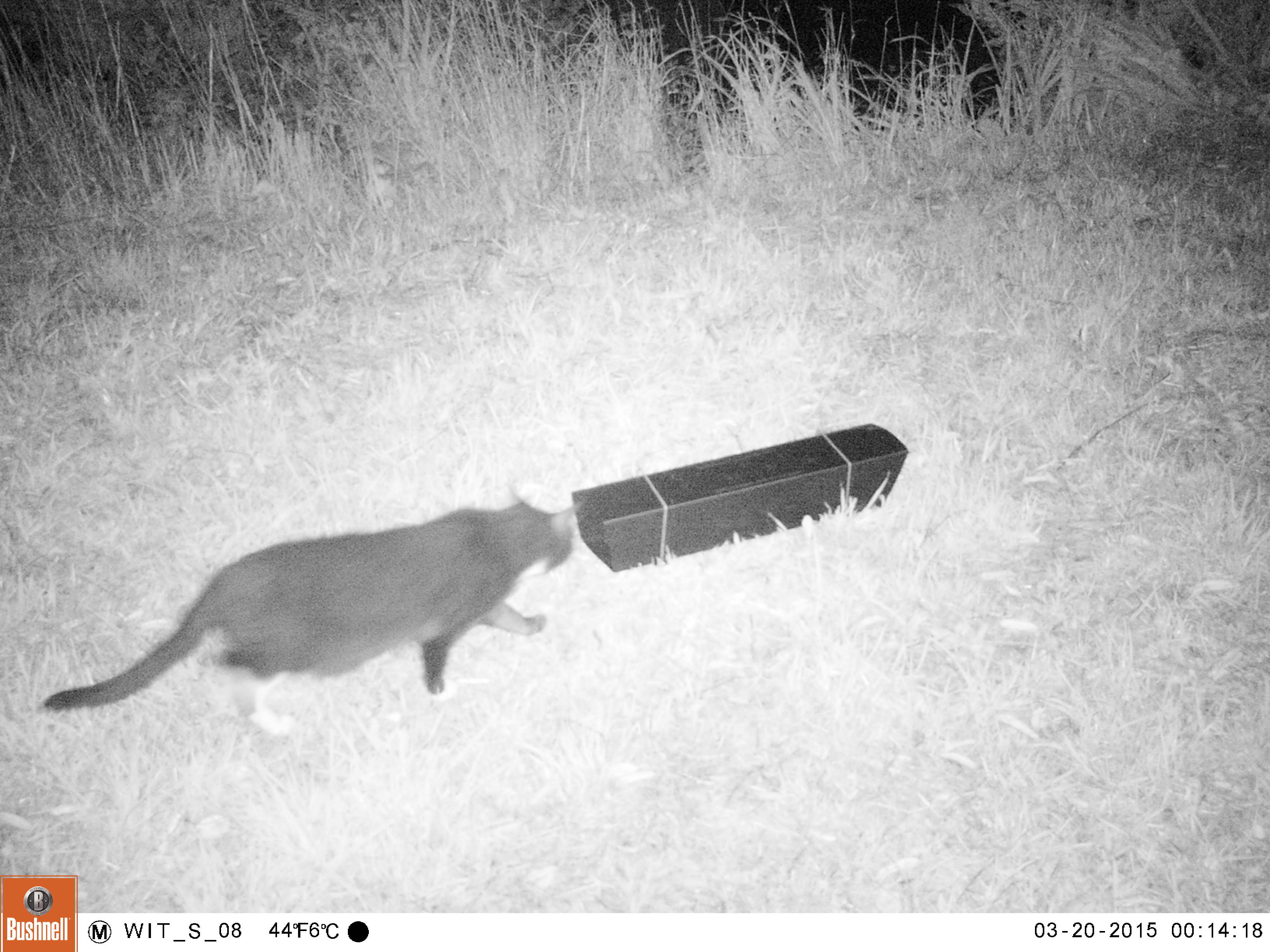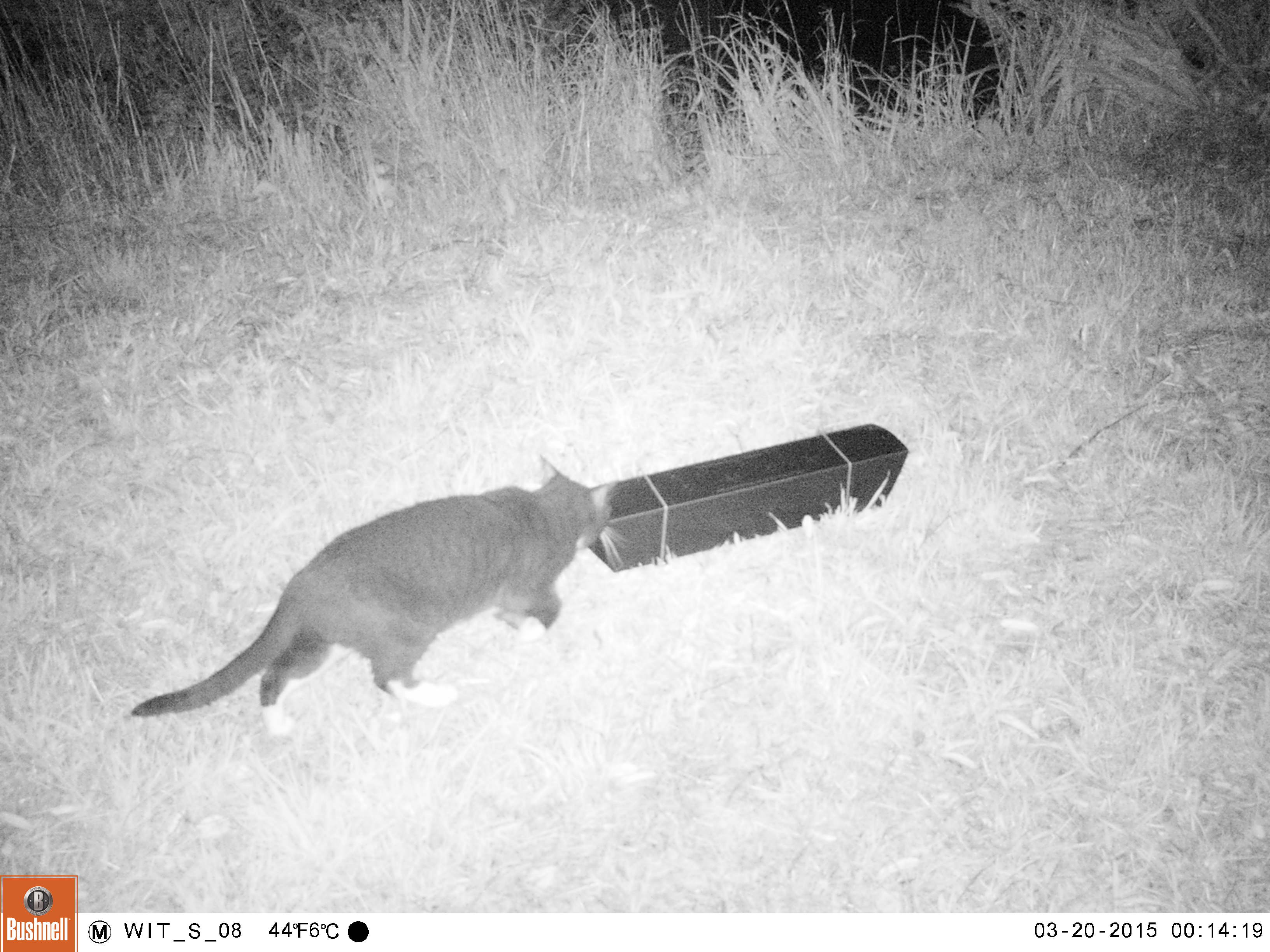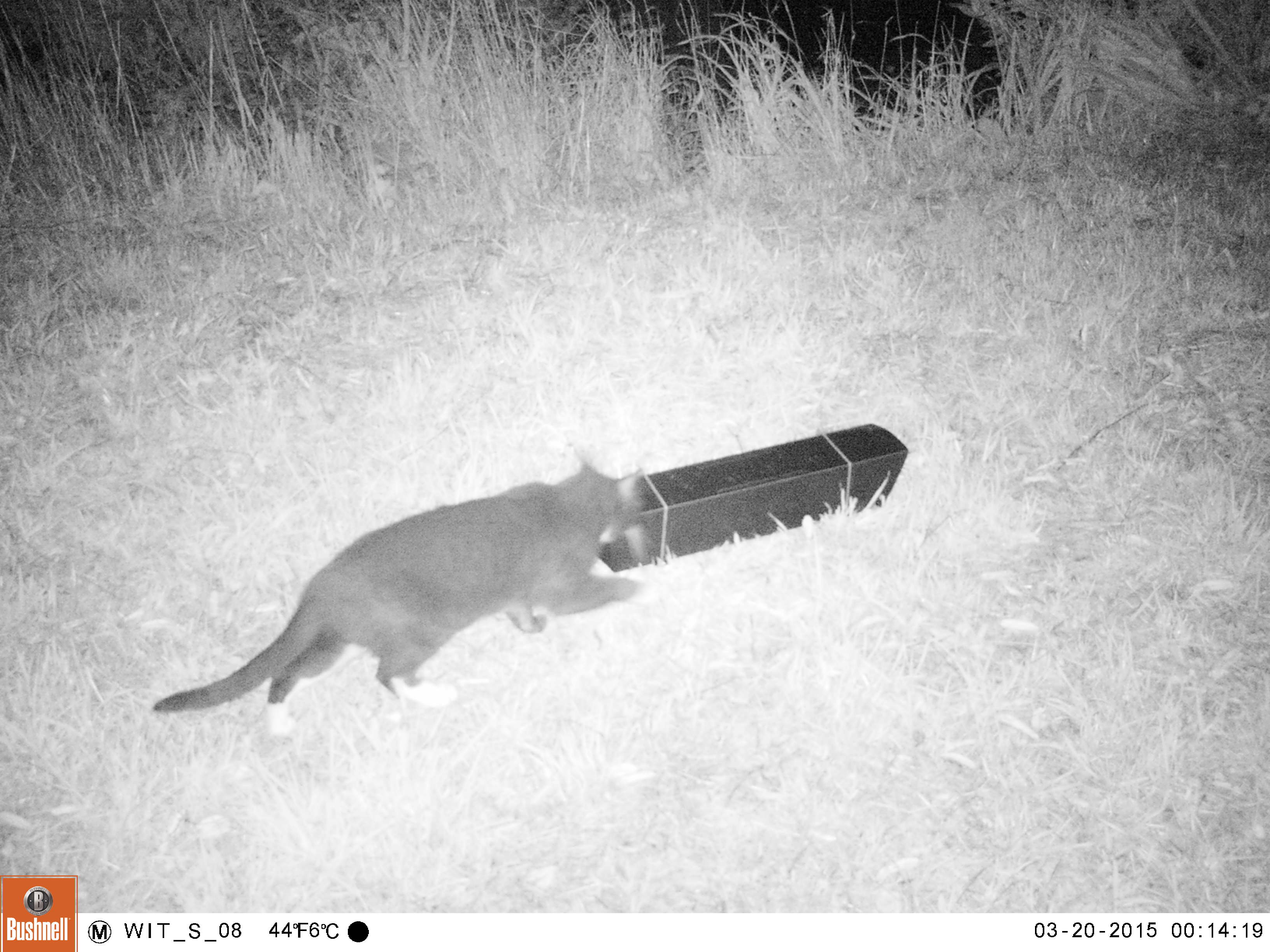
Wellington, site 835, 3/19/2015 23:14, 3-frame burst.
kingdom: Animalia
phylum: Chordata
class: Mammalia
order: Carnivora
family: Felidae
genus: Felis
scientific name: Felis catus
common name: cat